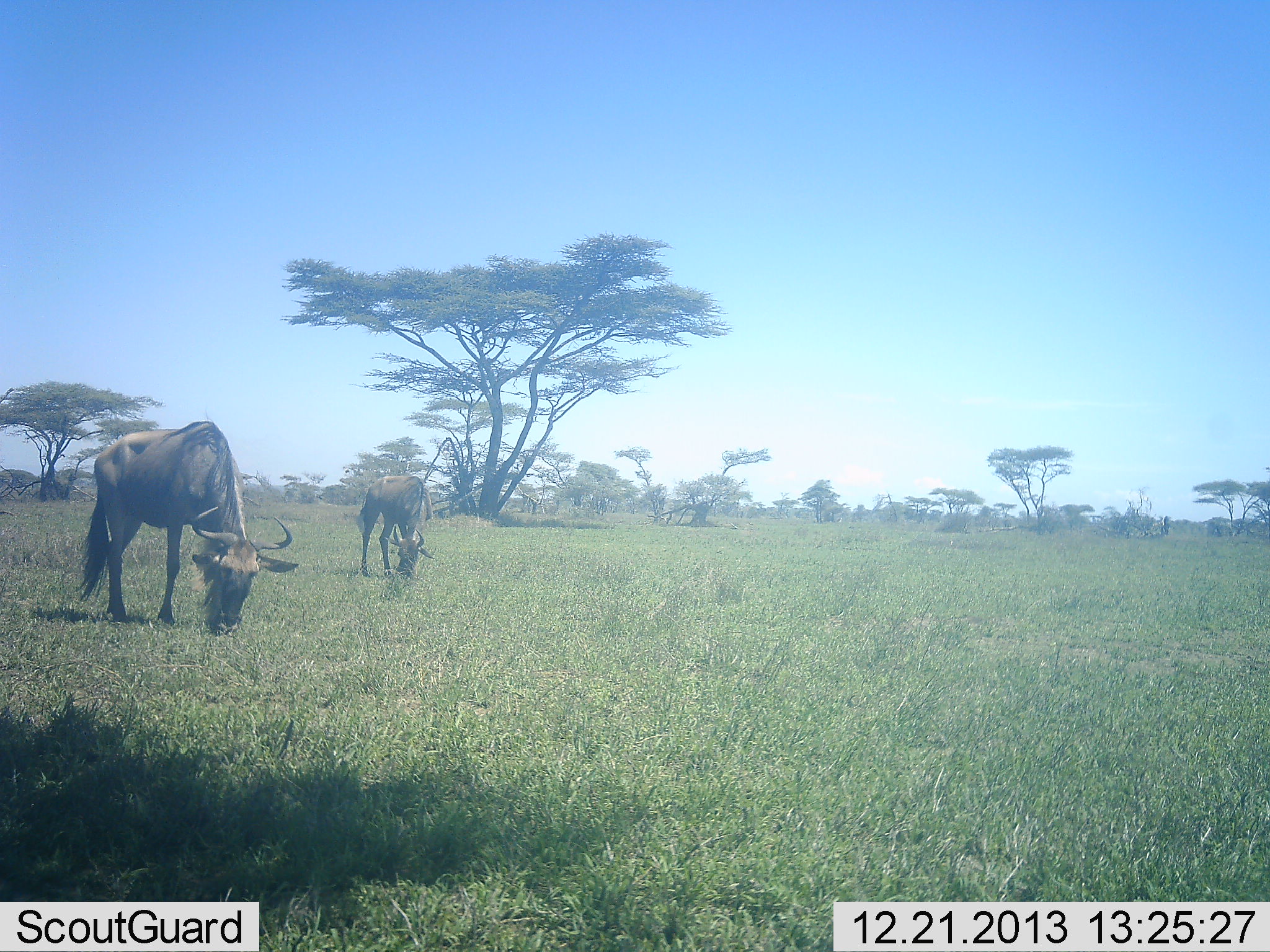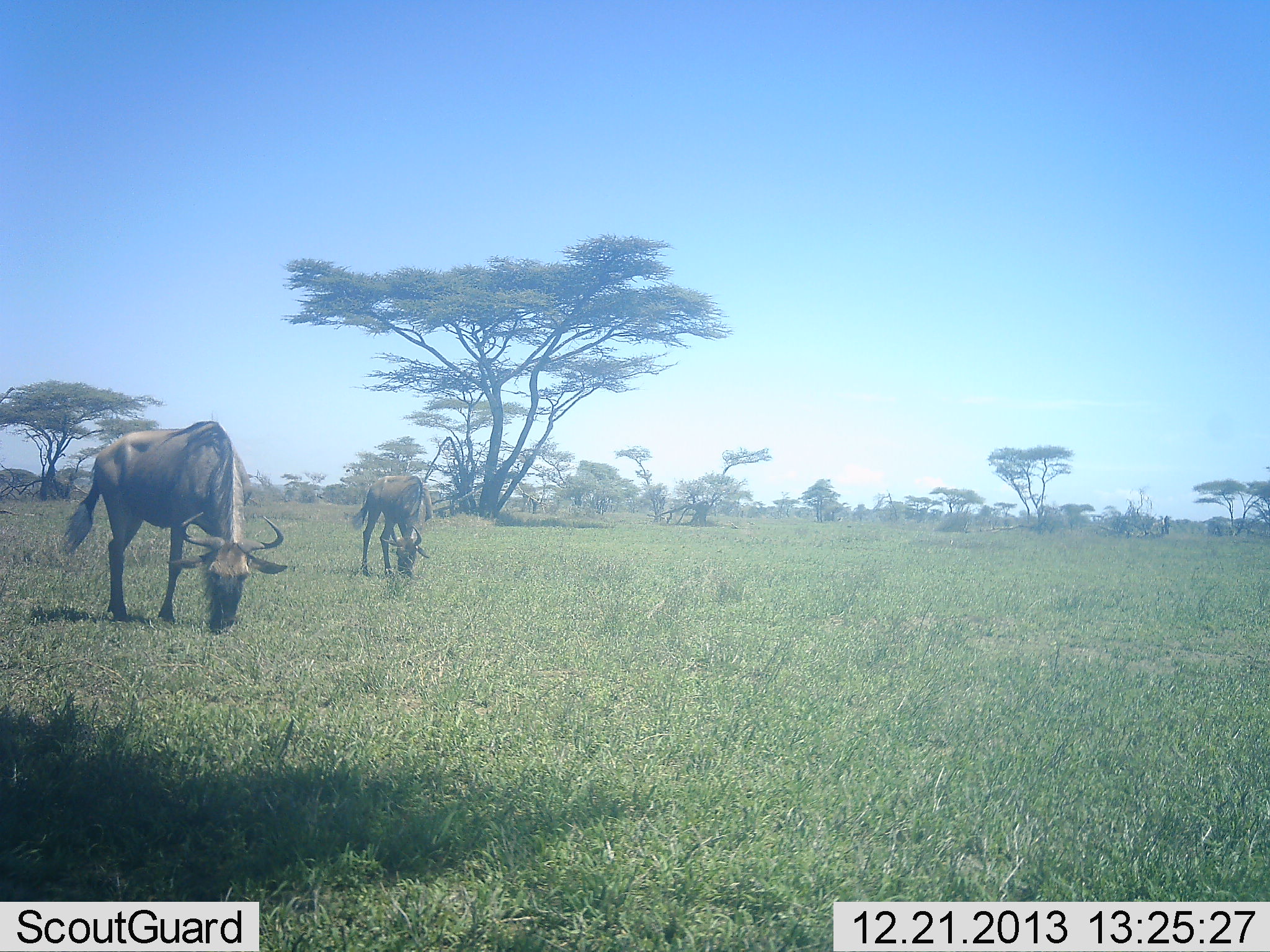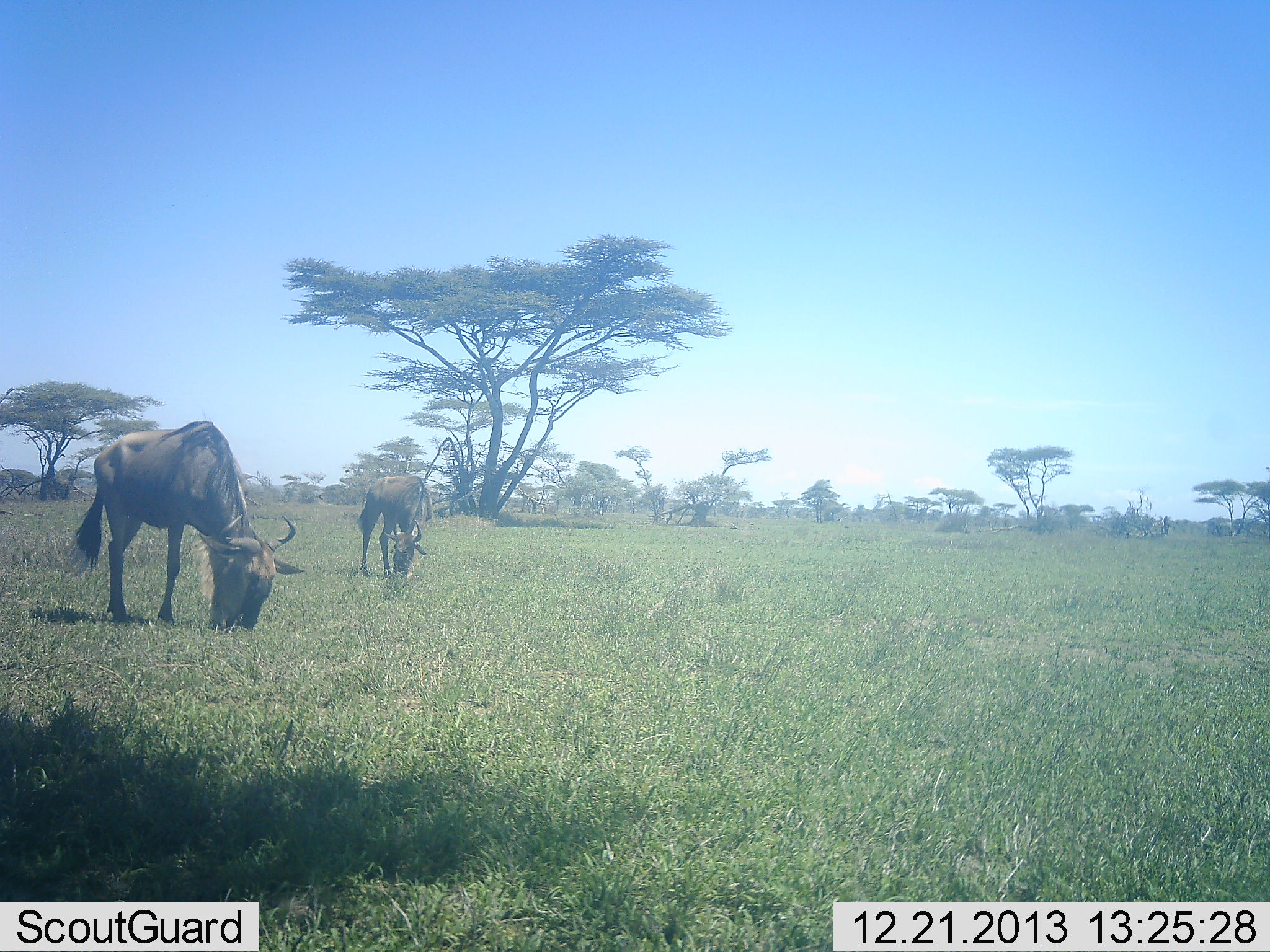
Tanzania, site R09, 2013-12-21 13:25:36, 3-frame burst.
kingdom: Animalia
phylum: Chordata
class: Mammalia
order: Artiodactyla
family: Bovidae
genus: Connochaetes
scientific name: Connochaetes taurinus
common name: blue wildebeest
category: wildebeest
Wildebeest (blue wildebeest) (Connochaetes taurinus), count 2. Behavior (volunteer vote fractions): standing 20%, resting 0%, moving 0%, interacting 0%. Young present (vote fraction): 0%. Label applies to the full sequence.